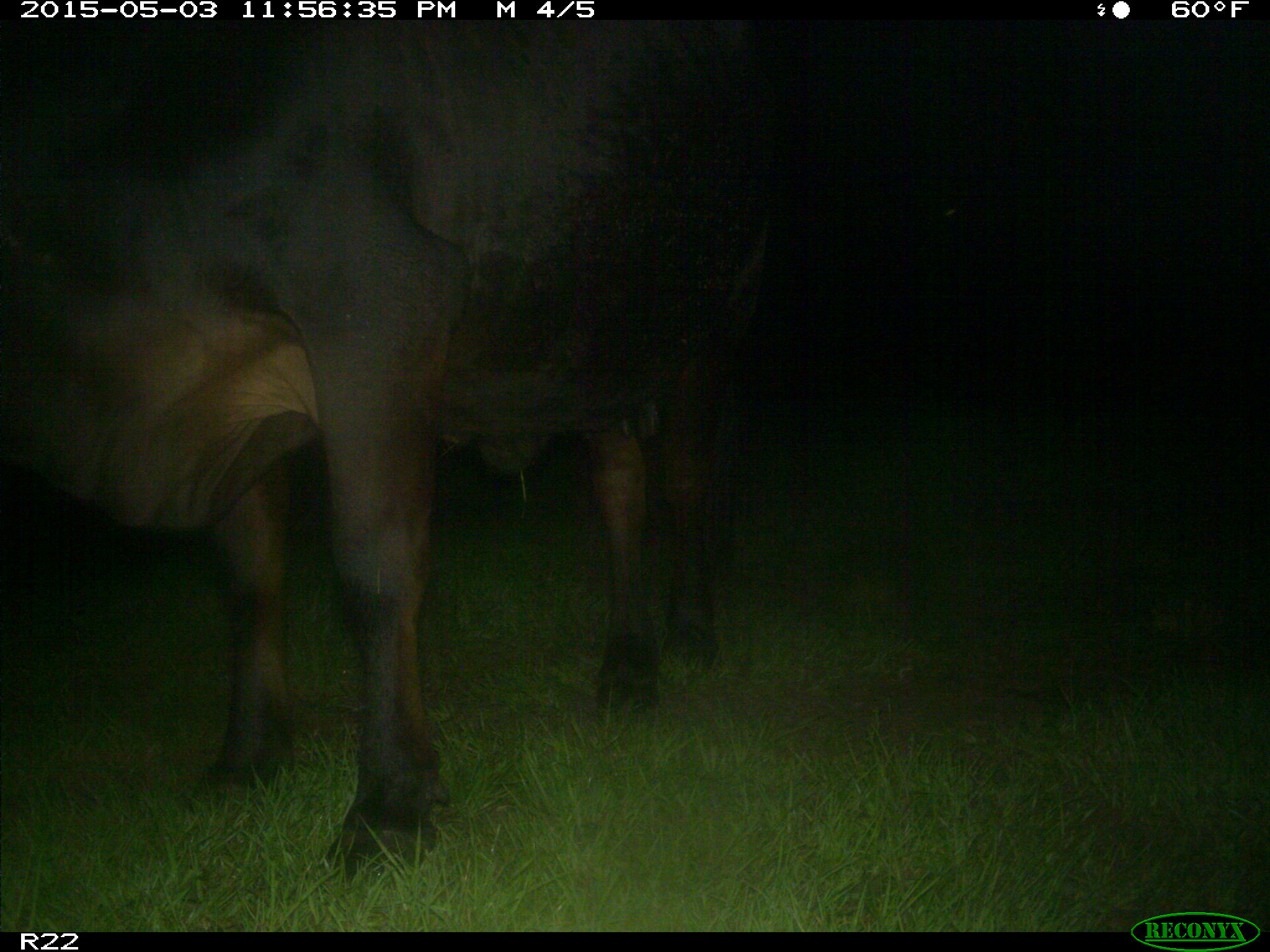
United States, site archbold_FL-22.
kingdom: Animalia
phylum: Chordata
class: Mammalia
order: Artiodactyla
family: Bovidae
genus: Bos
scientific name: Bos taurus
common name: domestic cow